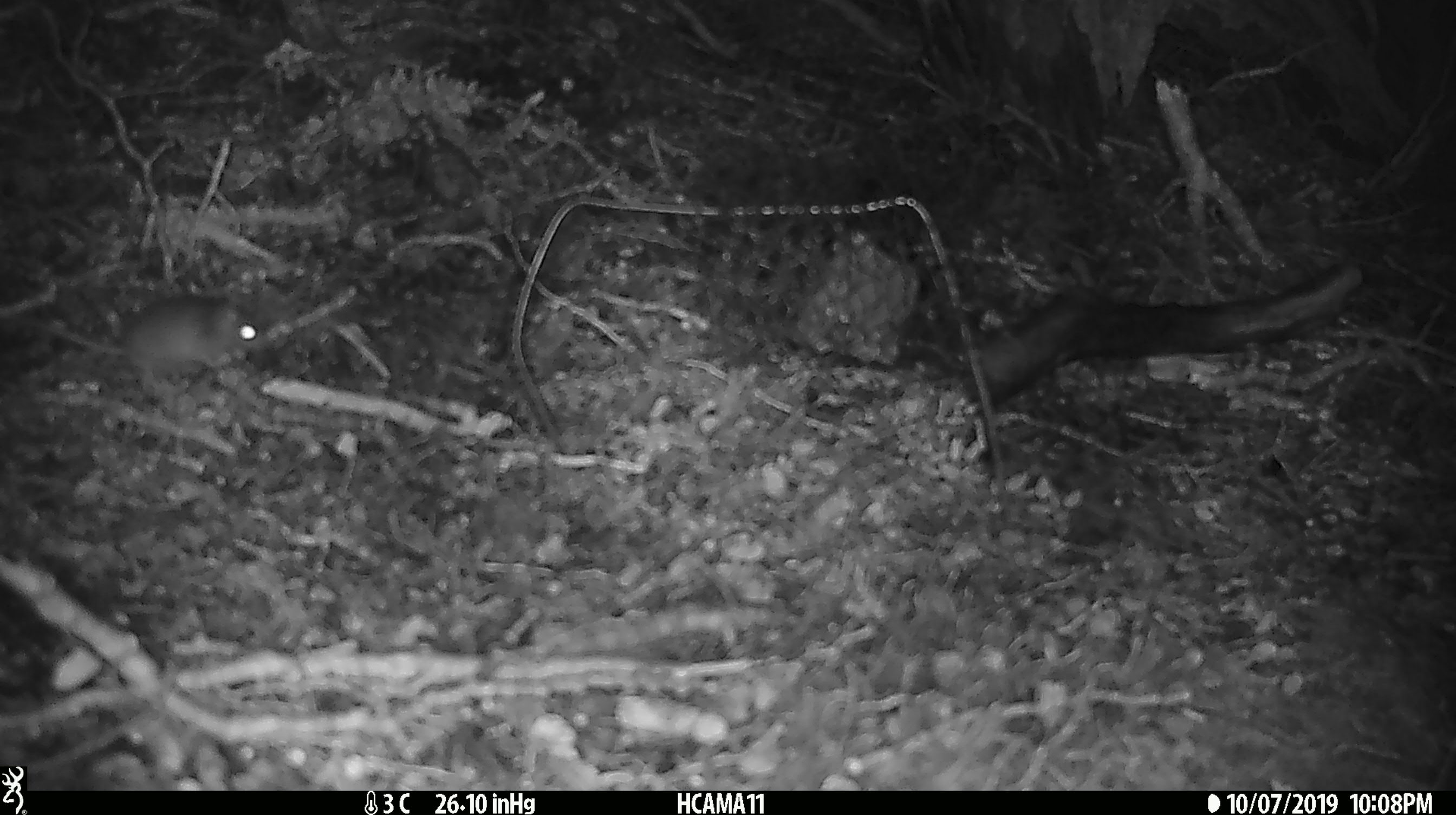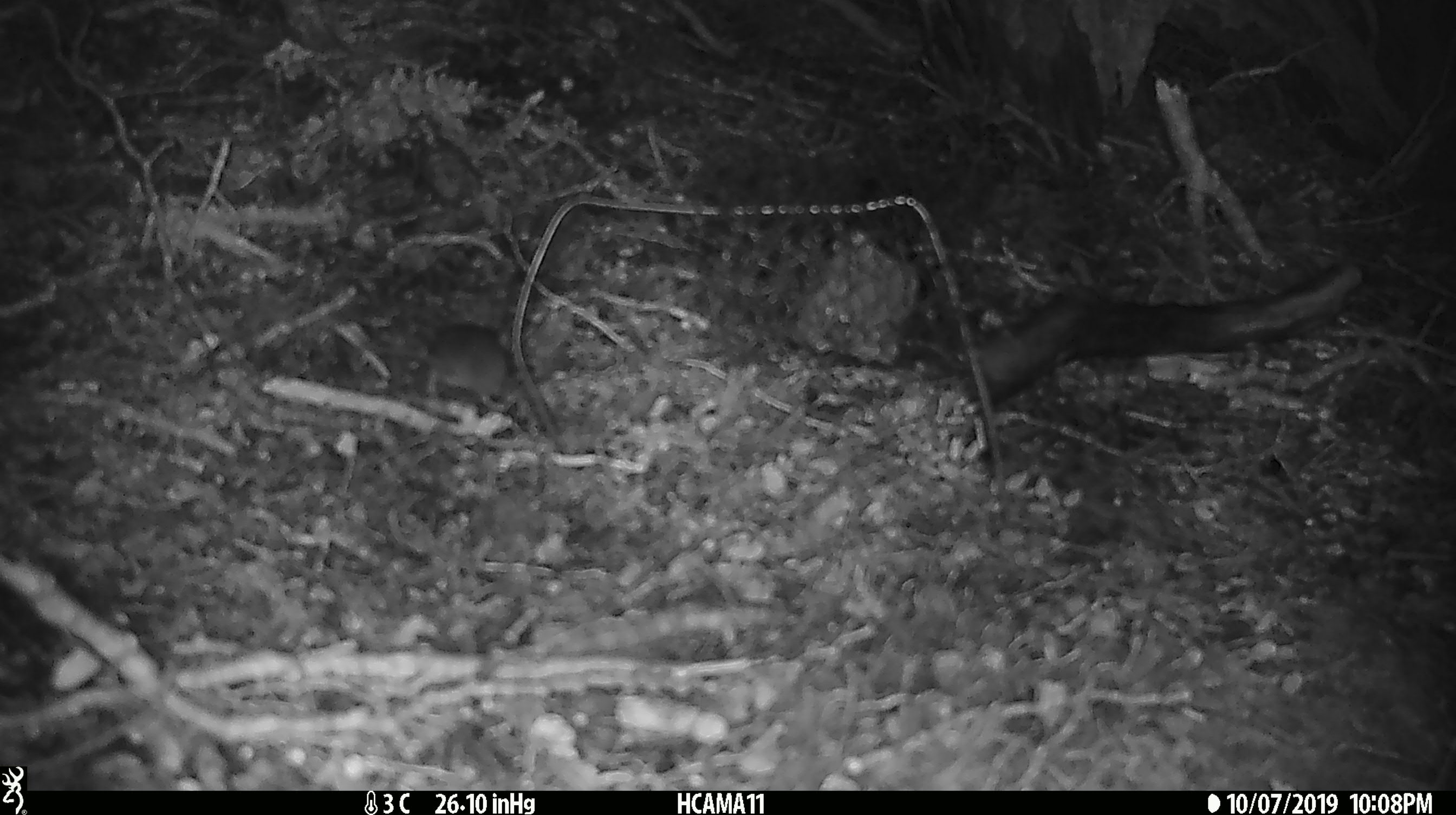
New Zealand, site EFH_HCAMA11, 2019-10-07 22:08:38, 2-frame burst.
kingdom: Animalia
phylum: Chordata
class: Mammalia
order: Rodentia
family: Muridae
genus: Mus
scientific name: Mus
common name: mouse